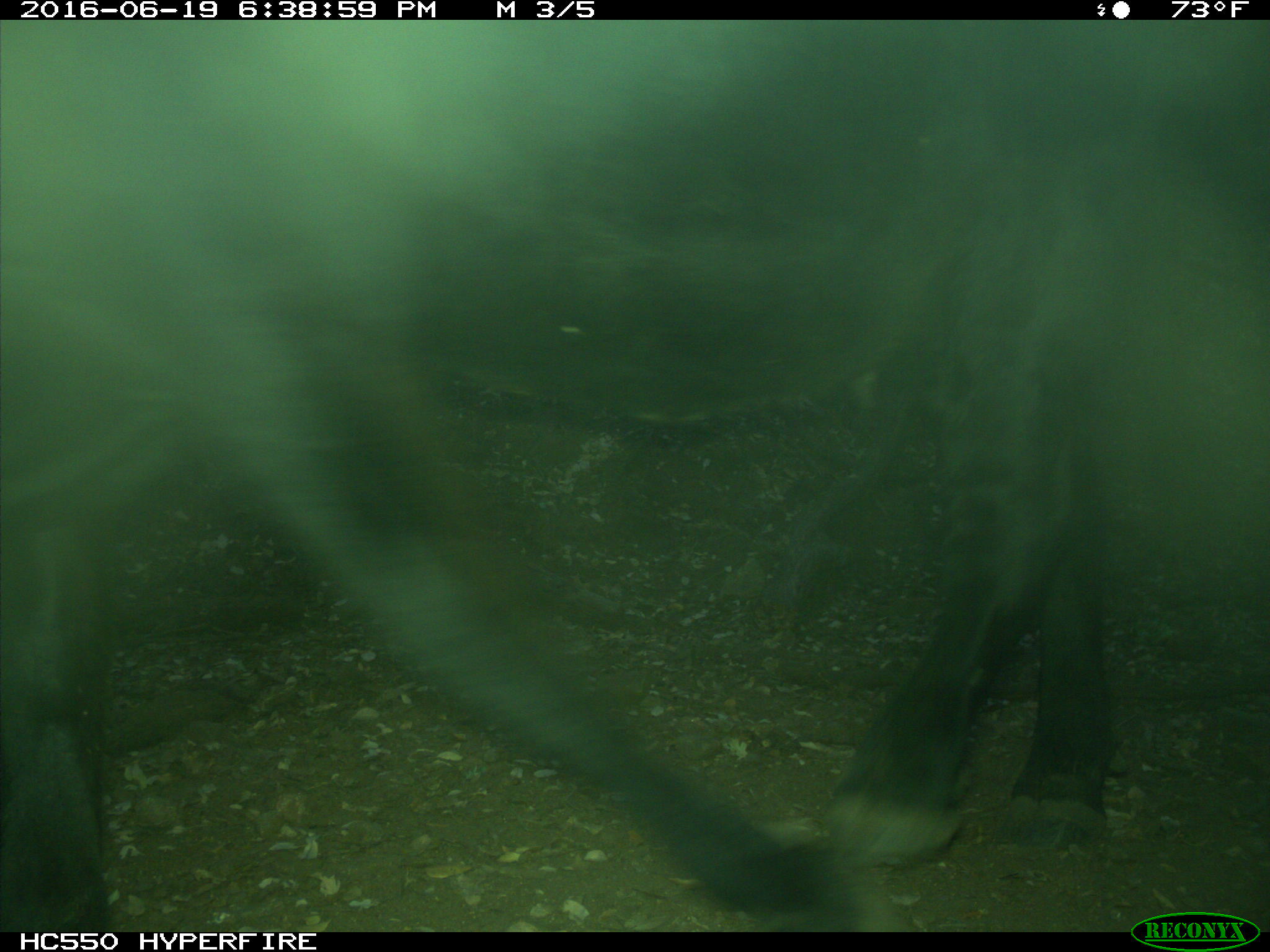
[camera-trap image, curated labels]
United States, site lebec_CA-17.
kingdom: Animalia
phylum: Chordata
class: Mammalia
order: Artiodactyla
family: Bovidae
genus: Bos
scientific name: Bos taurus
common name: domestic cow